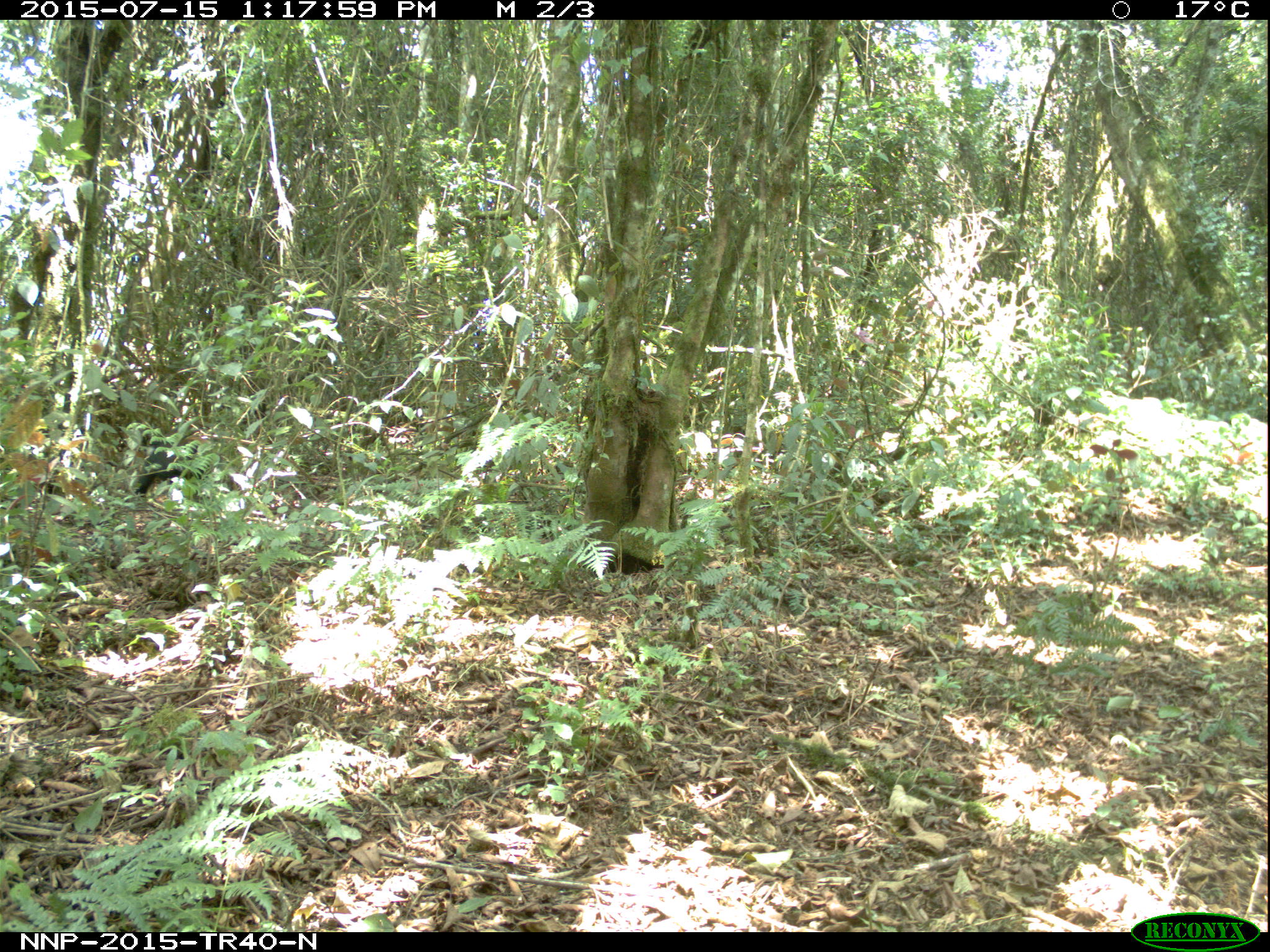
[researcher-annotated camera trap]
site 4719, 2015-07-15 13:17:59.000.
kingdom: Animalia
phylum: Chordata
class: Mammalia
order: Primates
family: Cercopithecidae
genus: Allochrocebus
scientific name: Allochrocebus lhoesti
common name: l'hoest's monkey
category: cercopithecus lhoesti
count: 1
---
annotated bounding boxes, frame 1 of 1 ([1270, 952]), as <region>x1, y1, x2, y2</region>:
cercopithecus lhoesti: <region>131, 439, 201, 498</region>